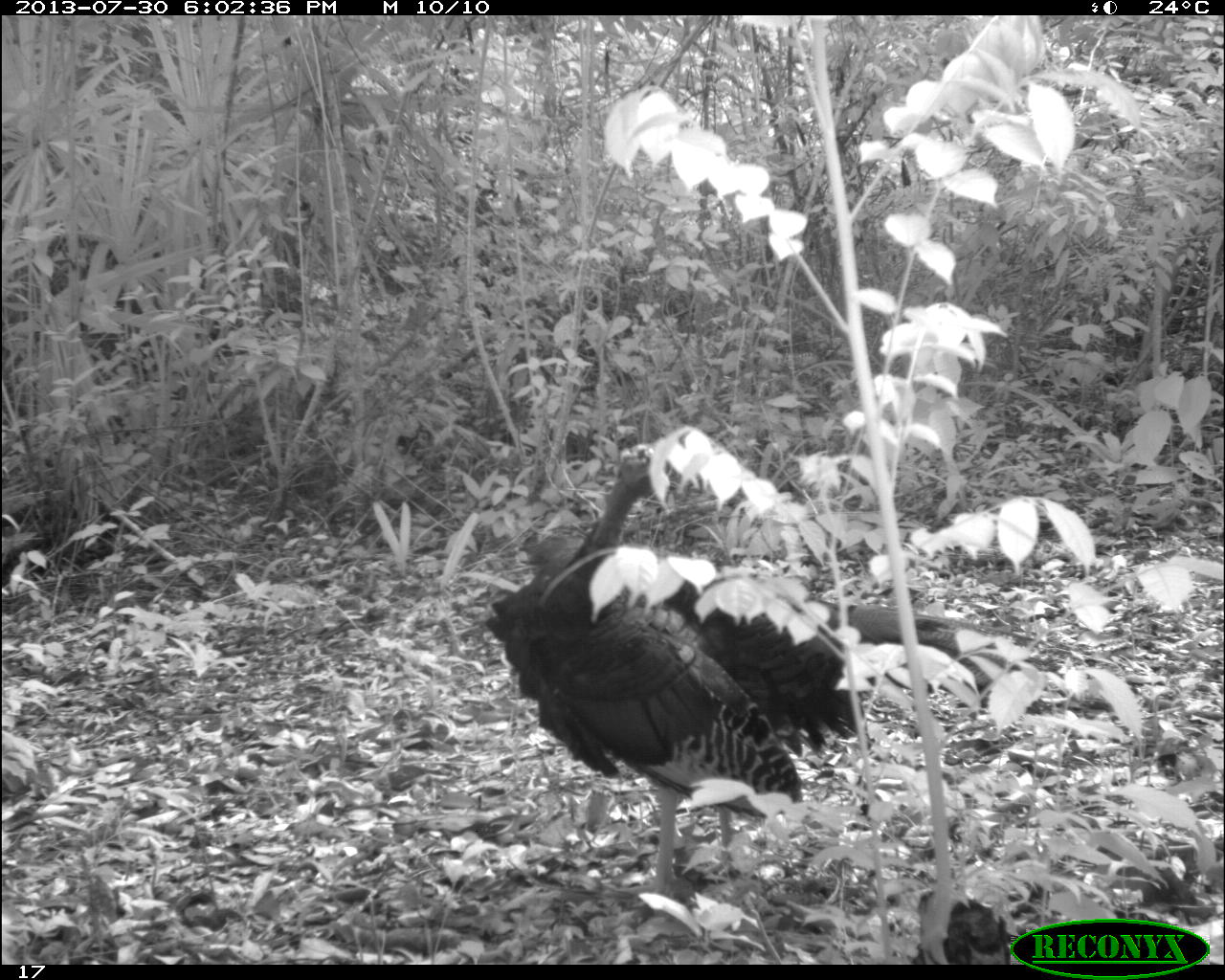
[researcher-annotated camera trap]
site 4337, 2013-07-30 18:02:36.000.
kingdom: Animalia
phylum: Chordata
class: Aves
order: Galliformes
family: Phasianidae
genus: Meleagris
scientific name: Meleagris ocellata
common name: ocellated turkey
Meleagris ocellata (ocellated turkey), count 2.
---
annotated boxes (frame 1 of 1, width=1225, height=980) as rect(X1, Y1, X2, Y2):
meleagris ocellata: rect(482, 444, 1018, 914)